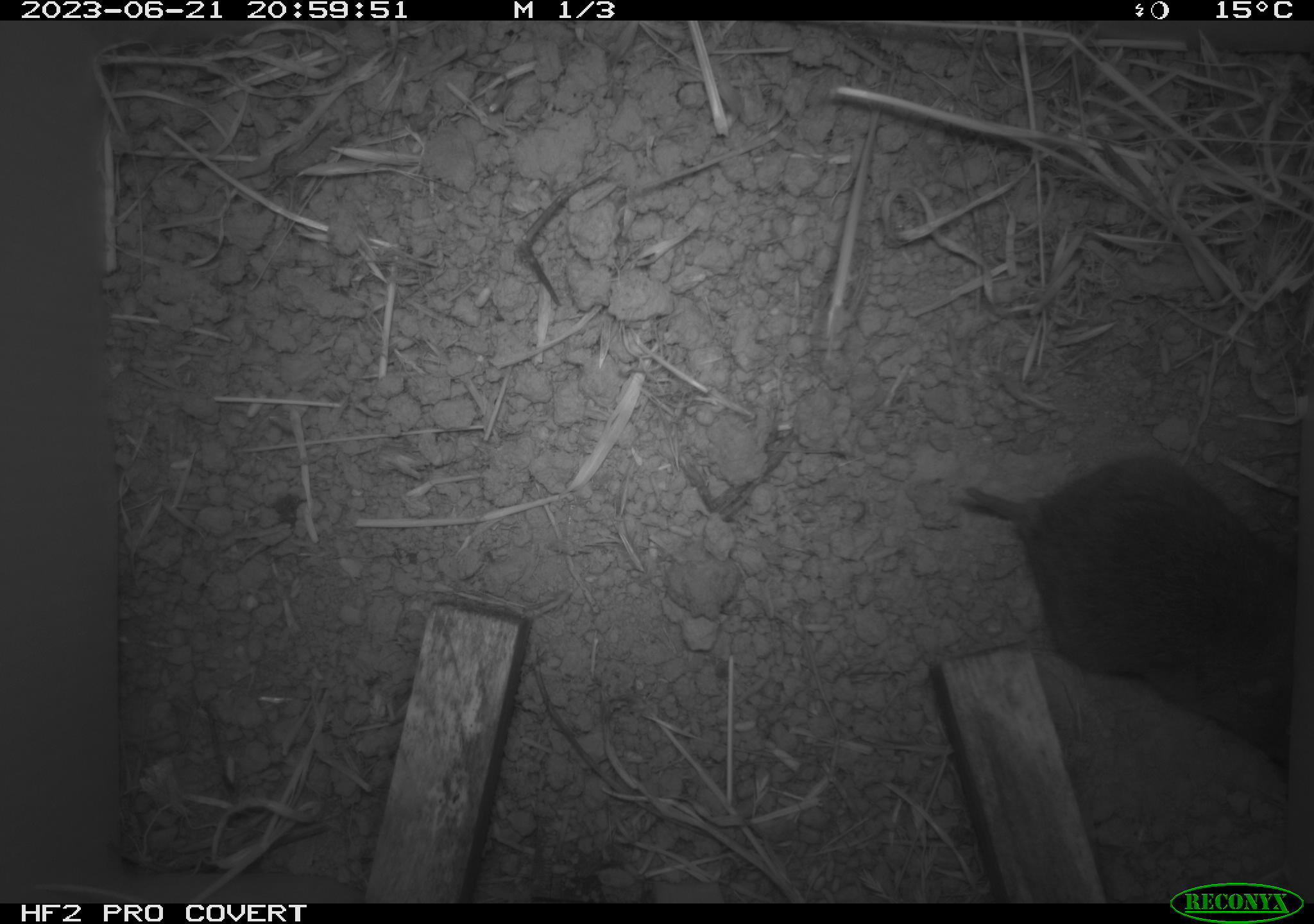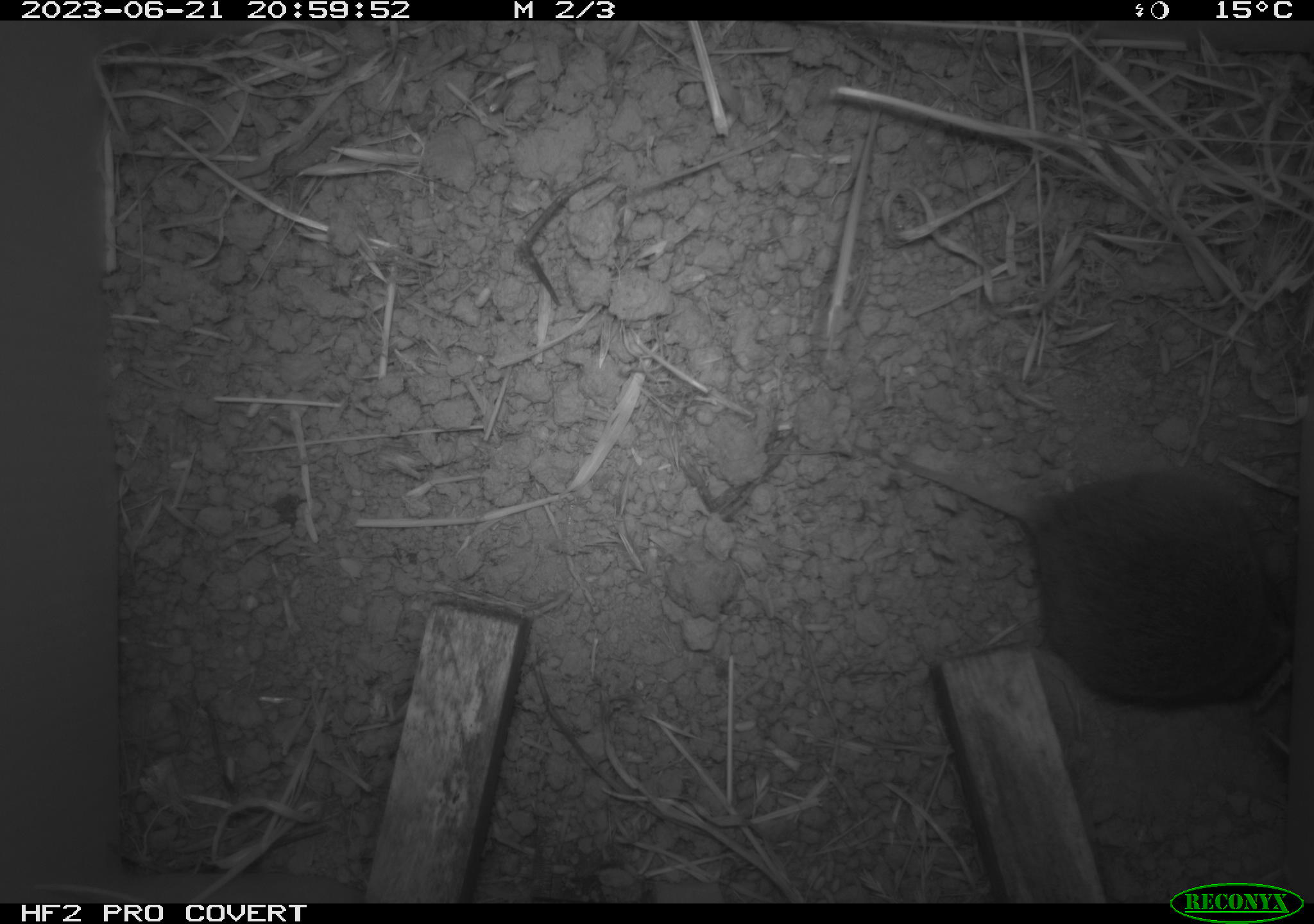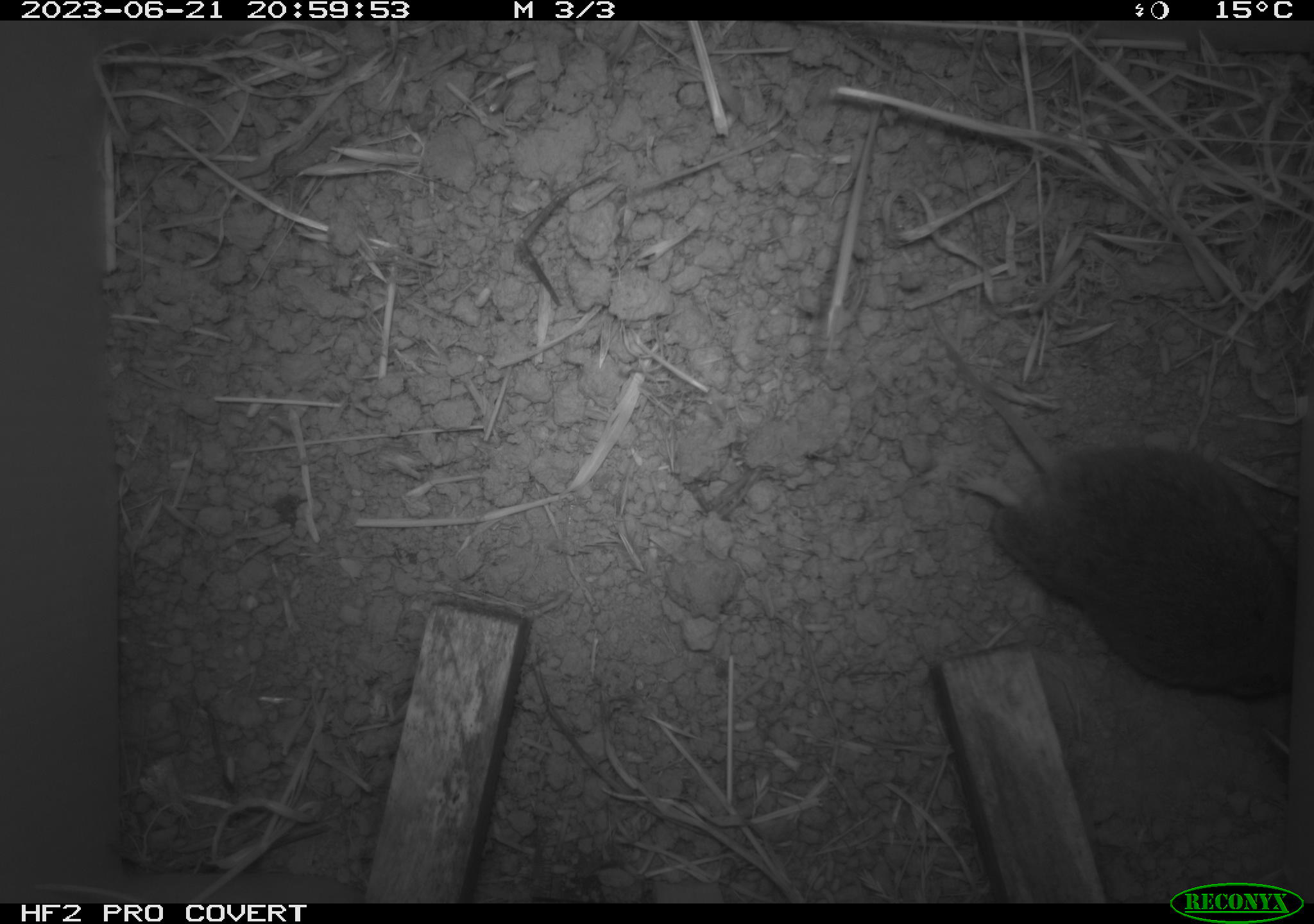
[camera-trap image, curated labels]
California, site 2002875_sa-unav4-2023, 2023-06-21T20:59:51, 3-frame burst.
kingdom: Animalia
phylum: Chordata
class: Mammalia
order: Rodentia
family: Cricetidae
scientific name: Arvicolinae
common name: voles, lemmings, and muskrats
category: arvicolinae subfamily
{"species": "arvicolinae subfamily (voles, lemmings, and muskrats) (Arvicolinae)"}